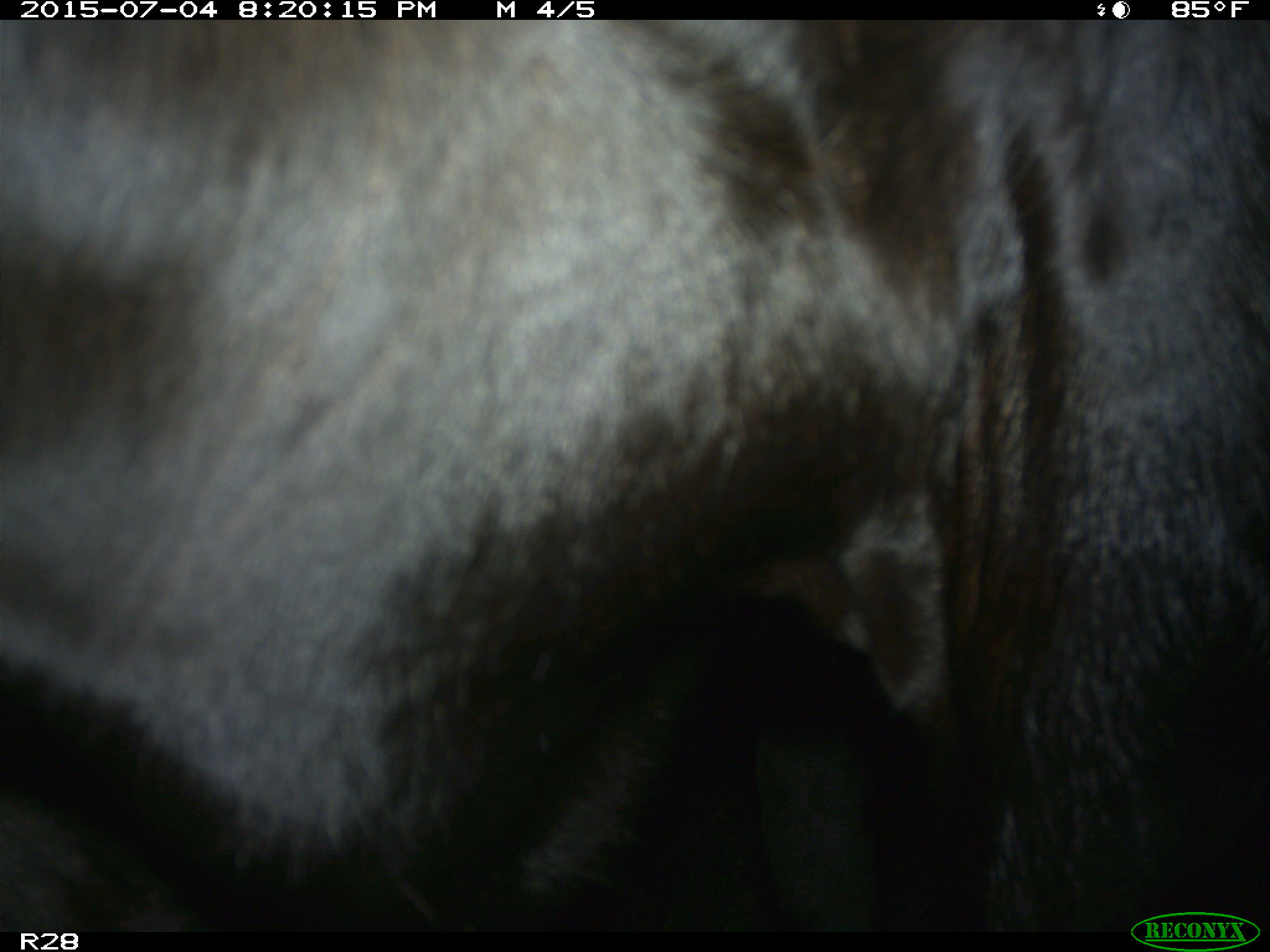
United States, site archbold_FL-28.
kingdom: Animalia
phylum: Chordata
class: Mammalia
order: Artiodactyla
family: Bovidae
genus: Bos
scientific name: Bos taurus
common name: domestic cow